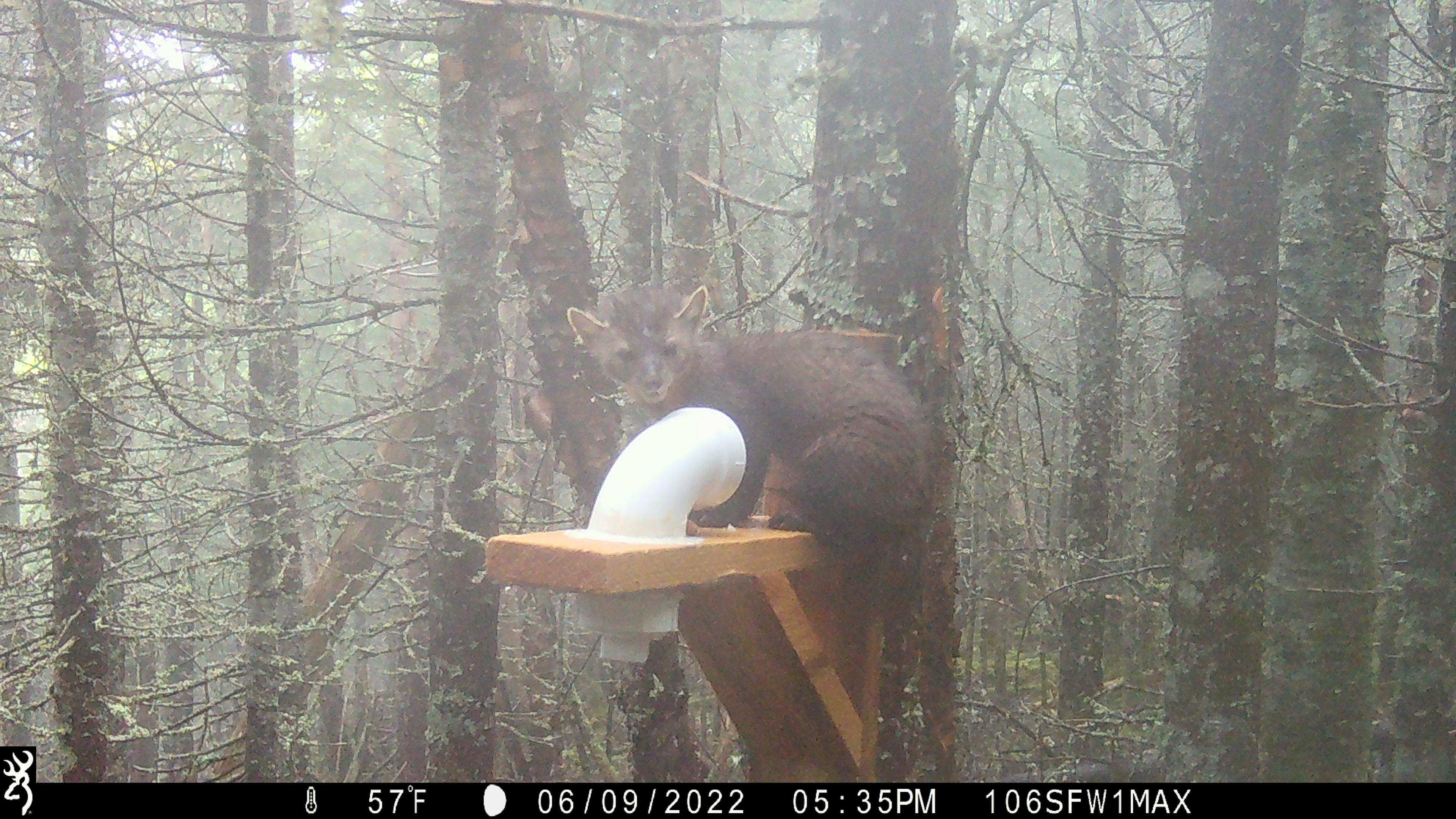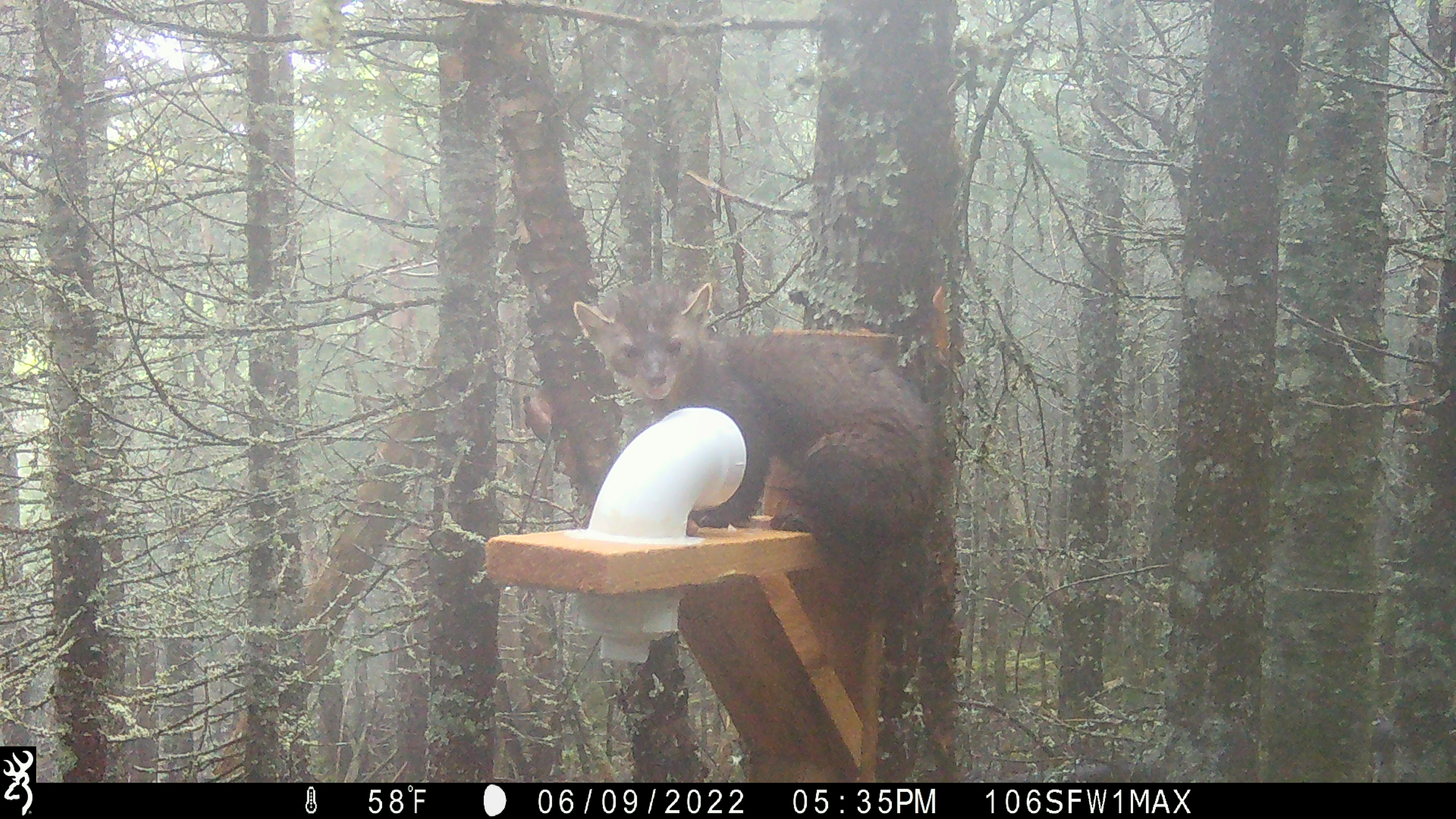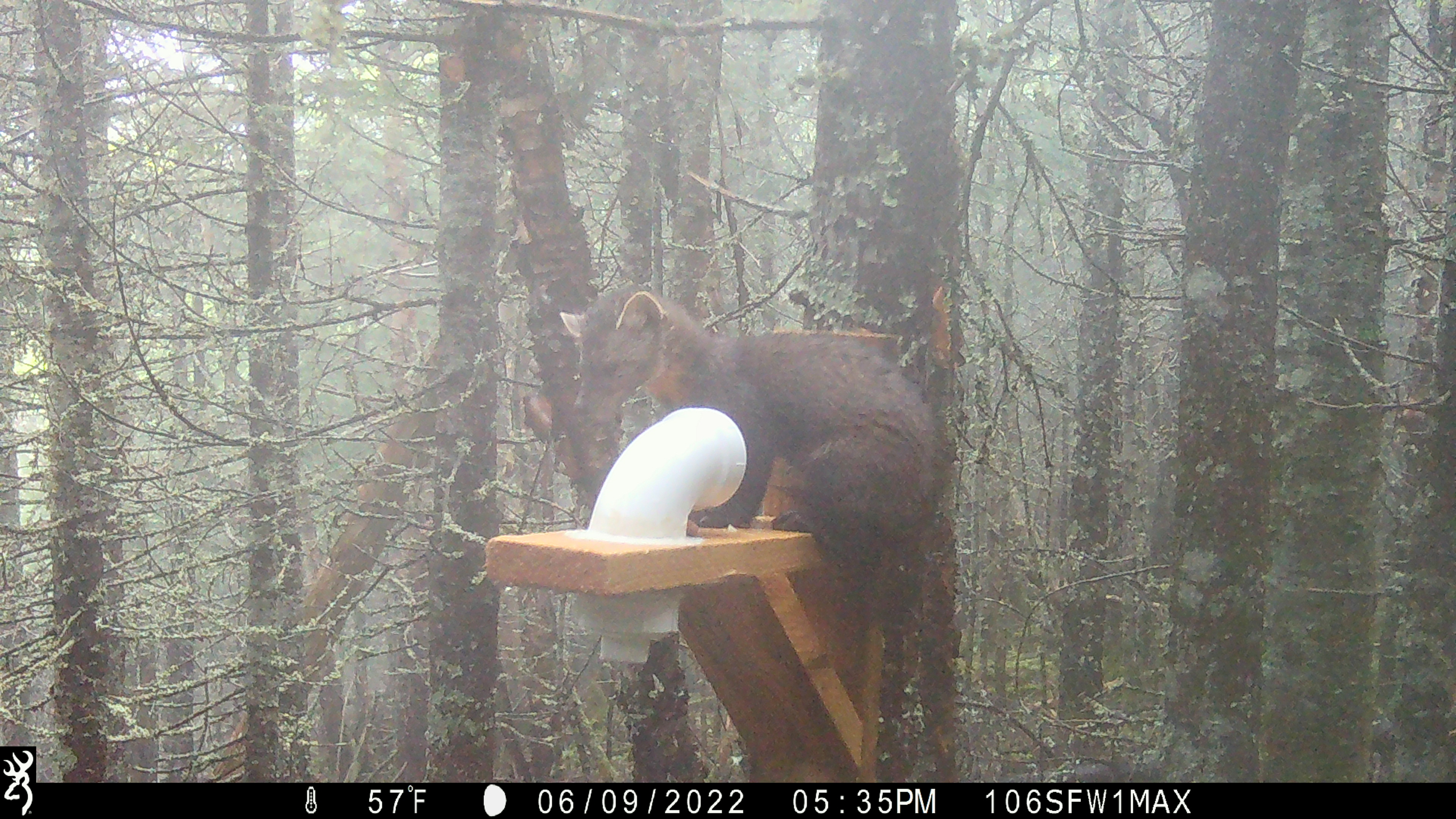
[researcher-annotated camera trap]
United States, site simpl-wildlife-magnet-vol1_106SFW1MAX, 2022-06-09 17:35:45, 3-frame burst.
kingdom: Animalia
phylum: Chordata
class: Mammalia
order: Carnivora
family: Mustelidae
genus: Martes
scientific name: Martes americana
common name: american marten